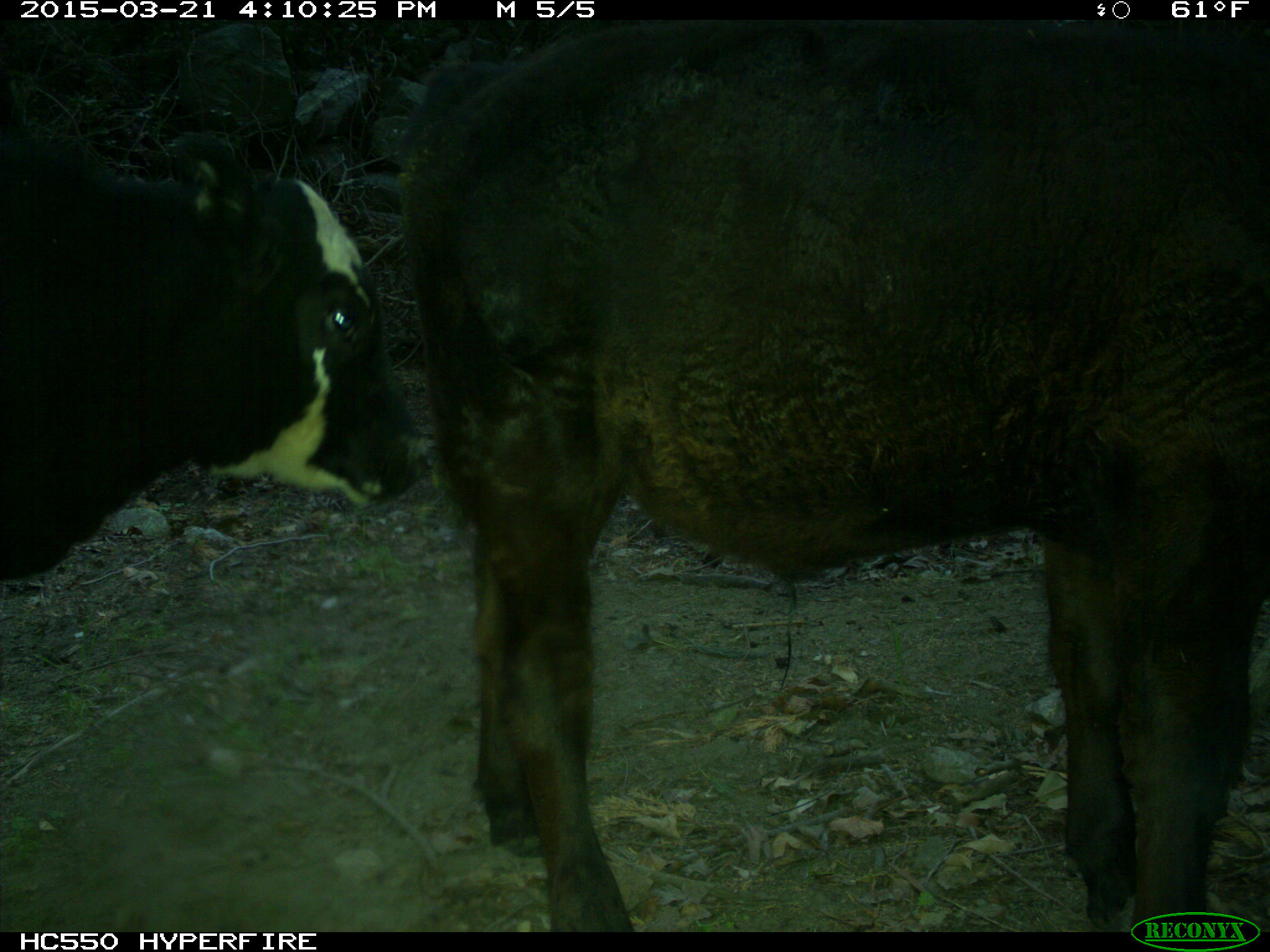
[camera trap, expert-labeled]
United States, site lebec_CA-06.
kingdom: Animalia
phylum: Chordata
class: Mammalia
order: Artiodactyla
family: Bovidae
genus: Bos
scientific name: Bos taurus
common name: domestic cow